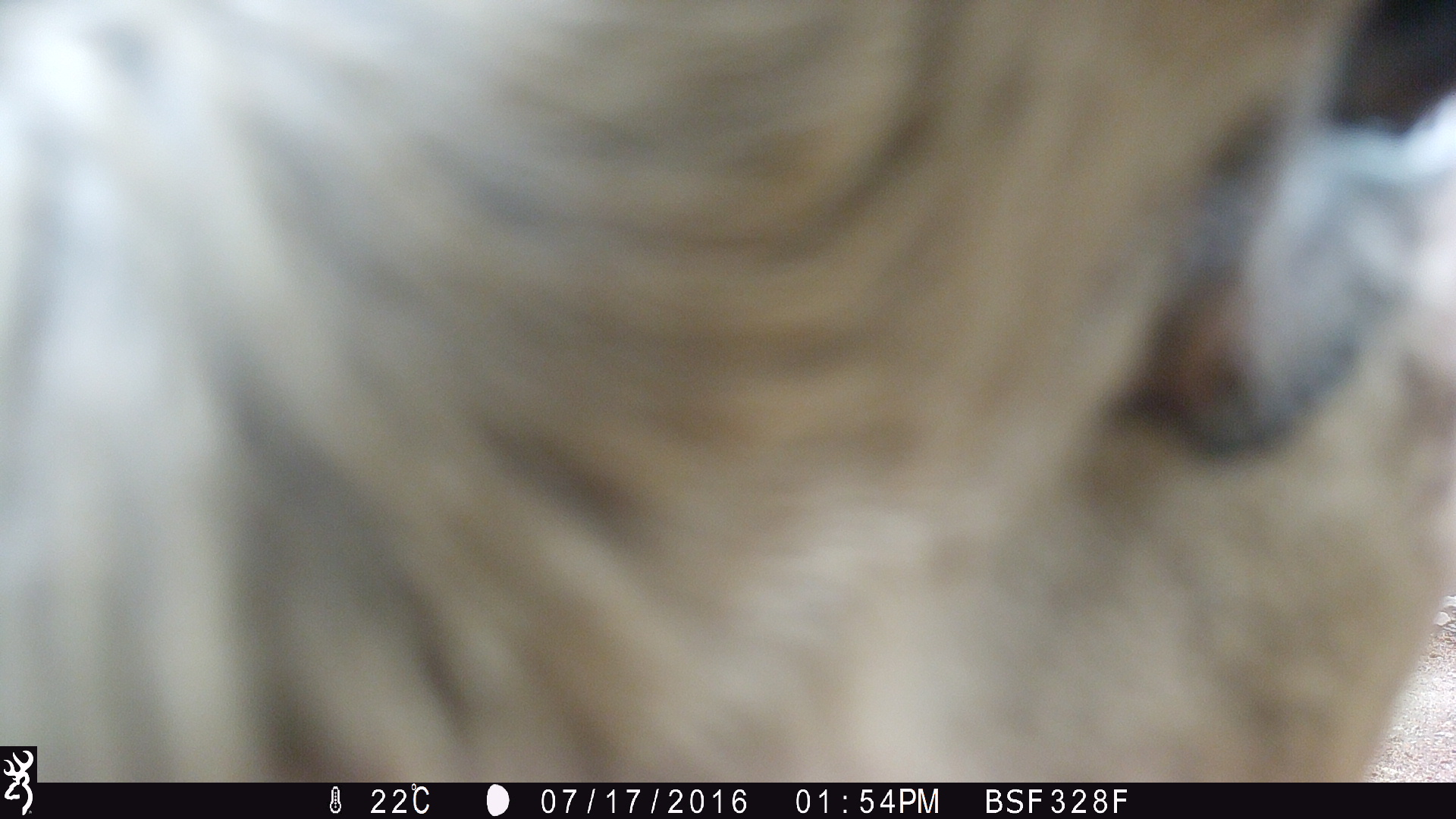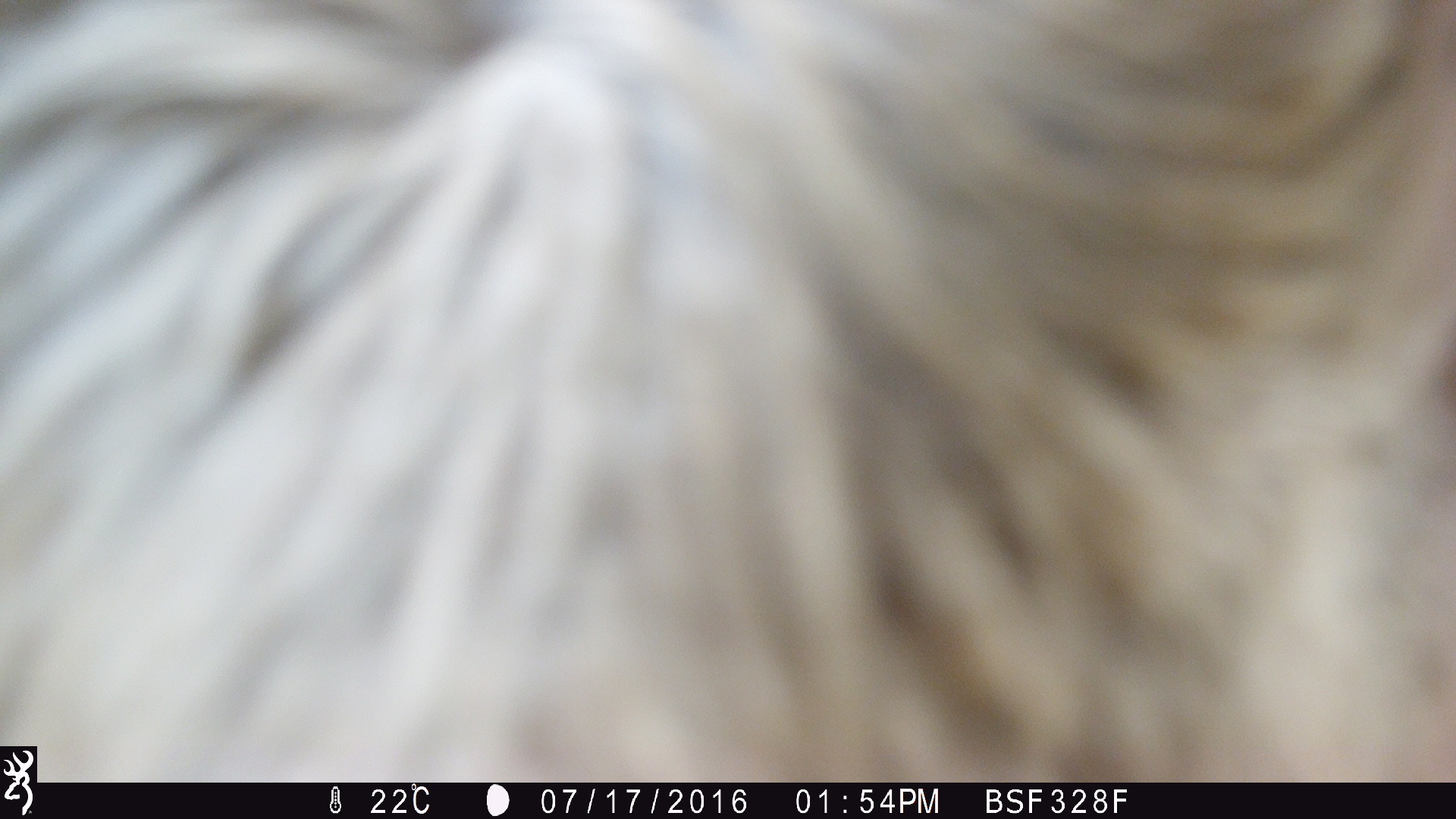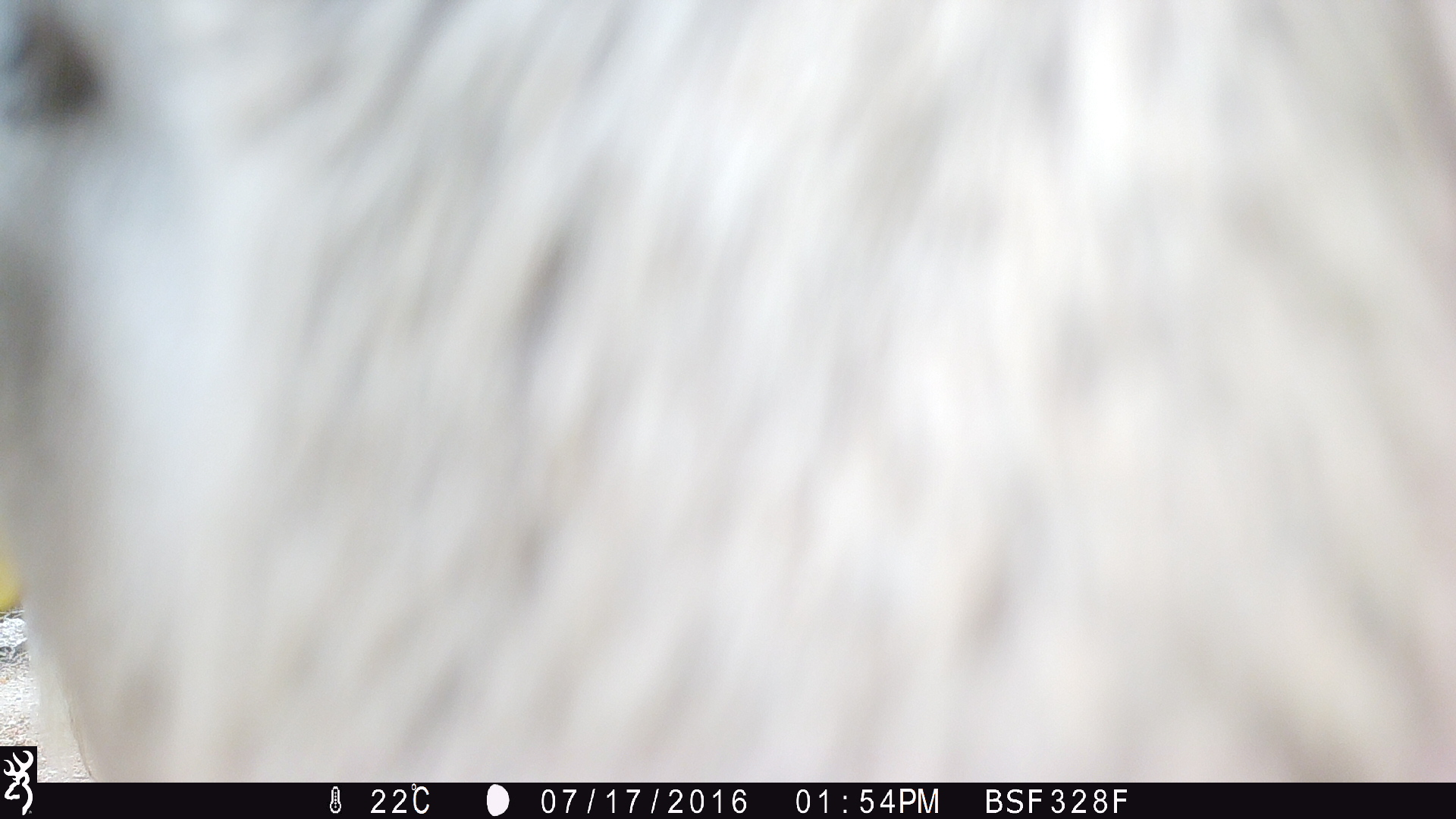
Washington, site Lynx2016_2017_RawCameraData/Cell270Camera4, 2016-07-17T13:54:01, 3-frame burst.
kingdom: Animalia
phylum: Chordata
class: Mammalia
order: Artiodactyla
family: Bovidae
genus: Bos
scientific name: Bos taurus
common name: domestic cattle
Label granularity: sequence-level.